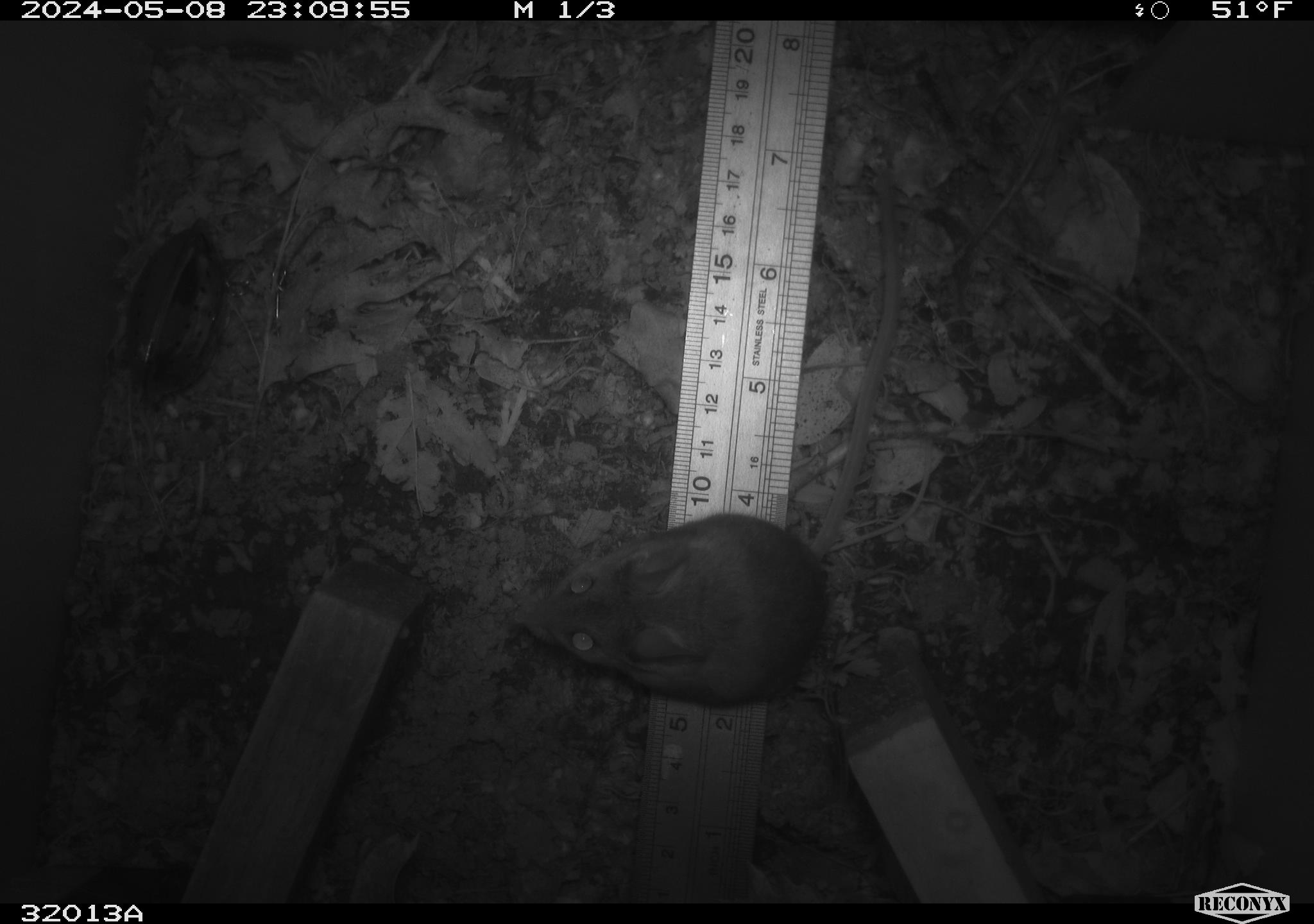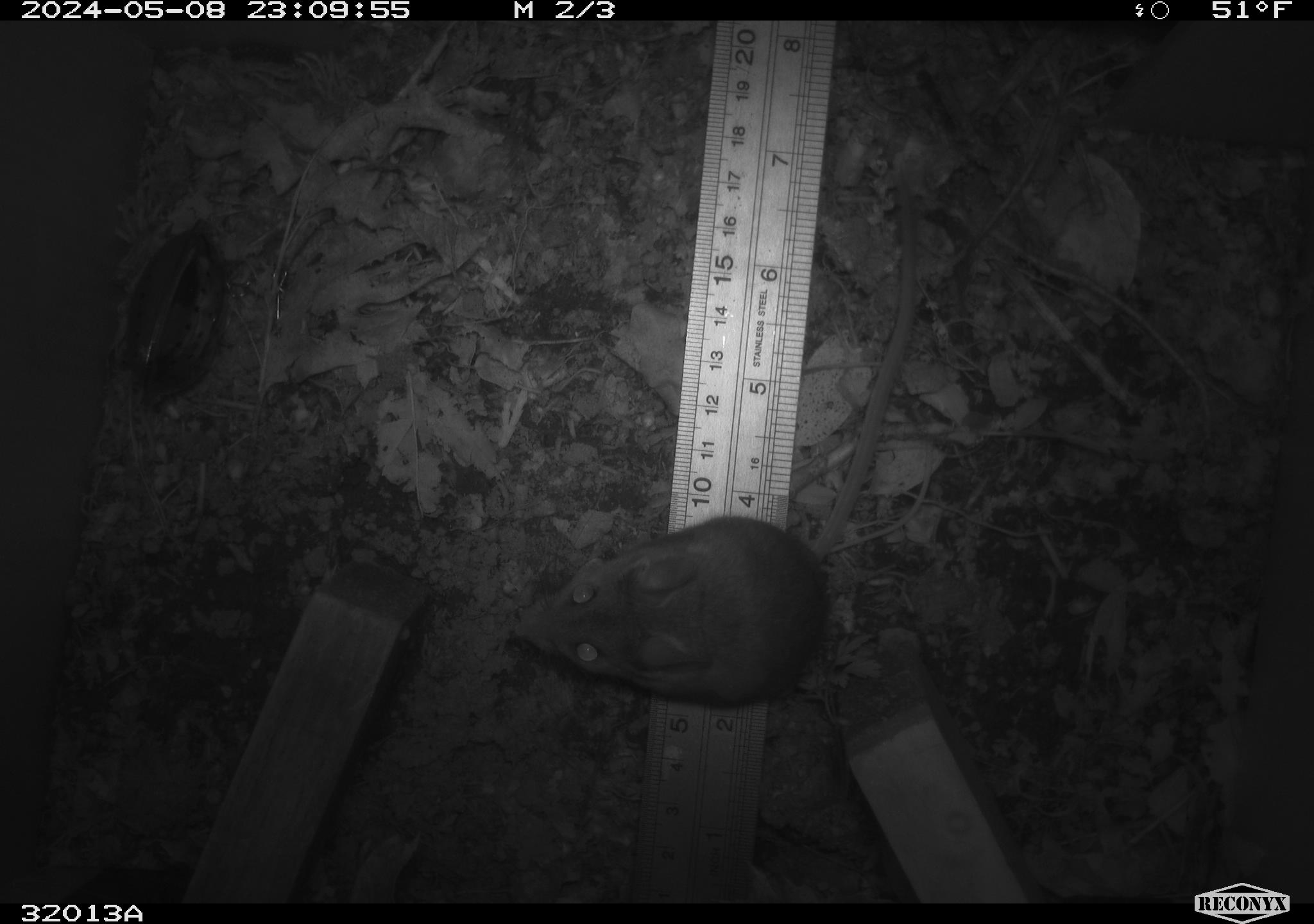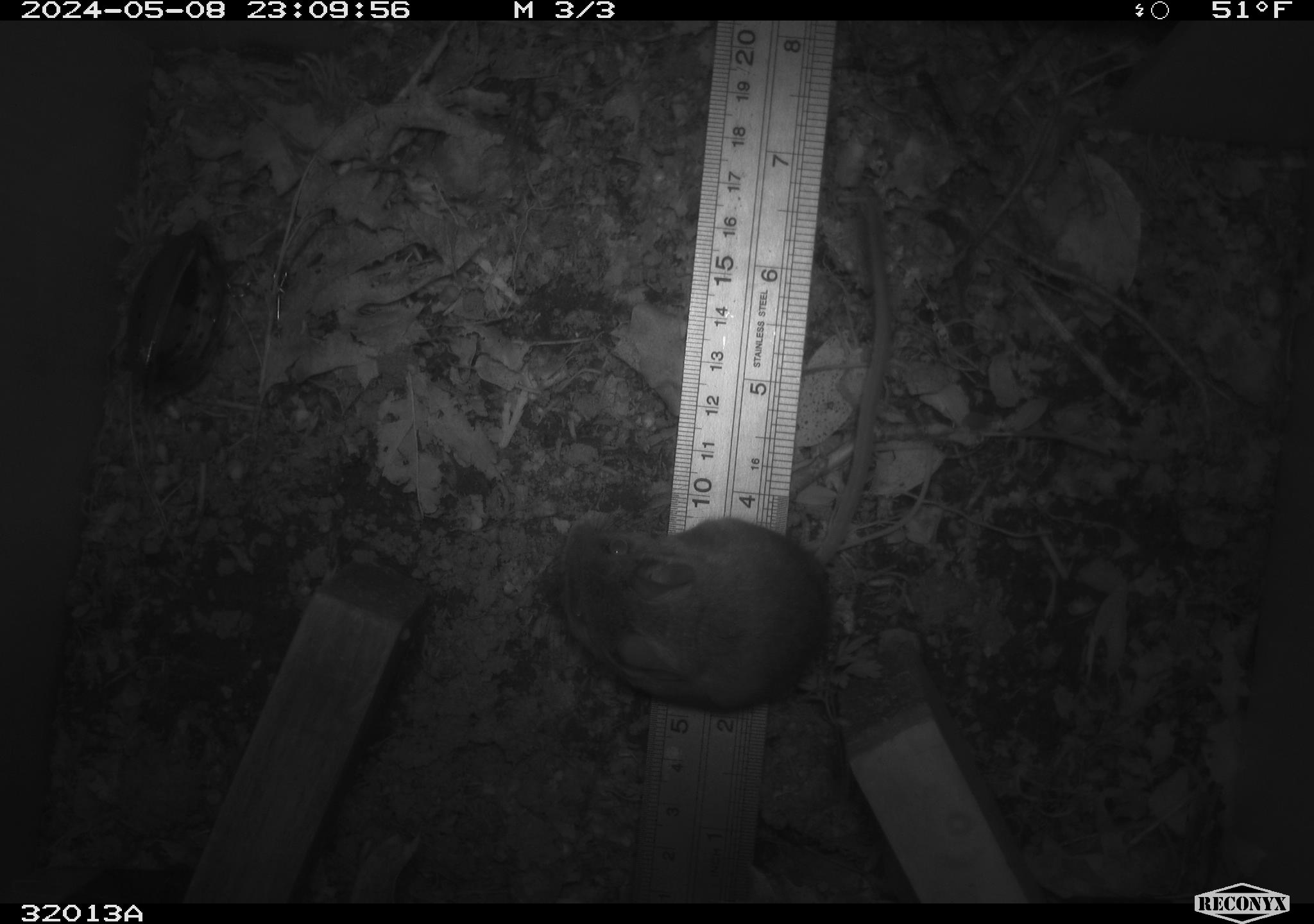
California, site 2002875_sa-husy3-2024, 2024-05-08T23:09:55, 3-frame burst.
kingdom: Animalia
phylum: Chordata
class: Mammalia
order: Rodentia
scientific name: Rodentia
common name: rodent